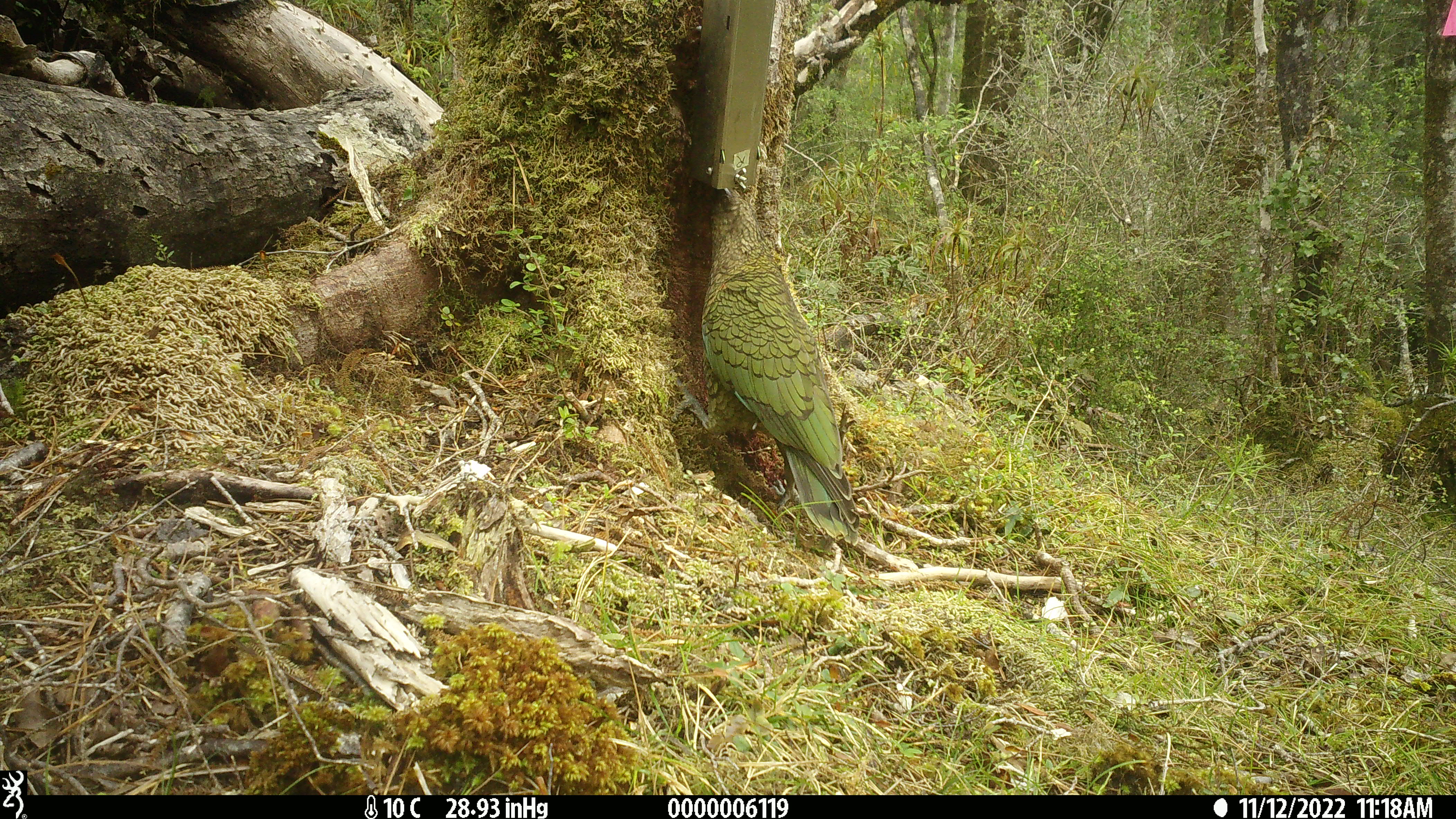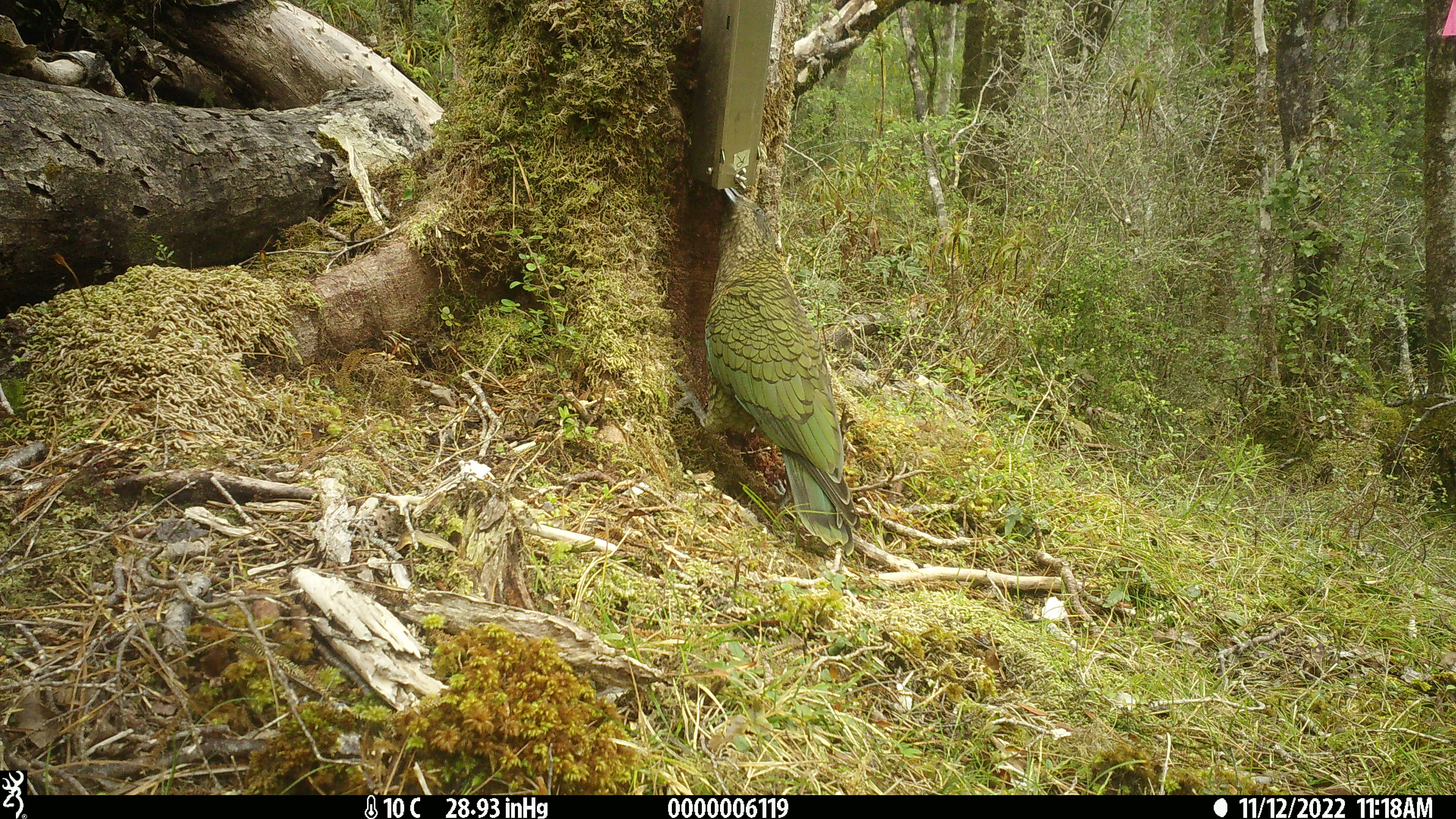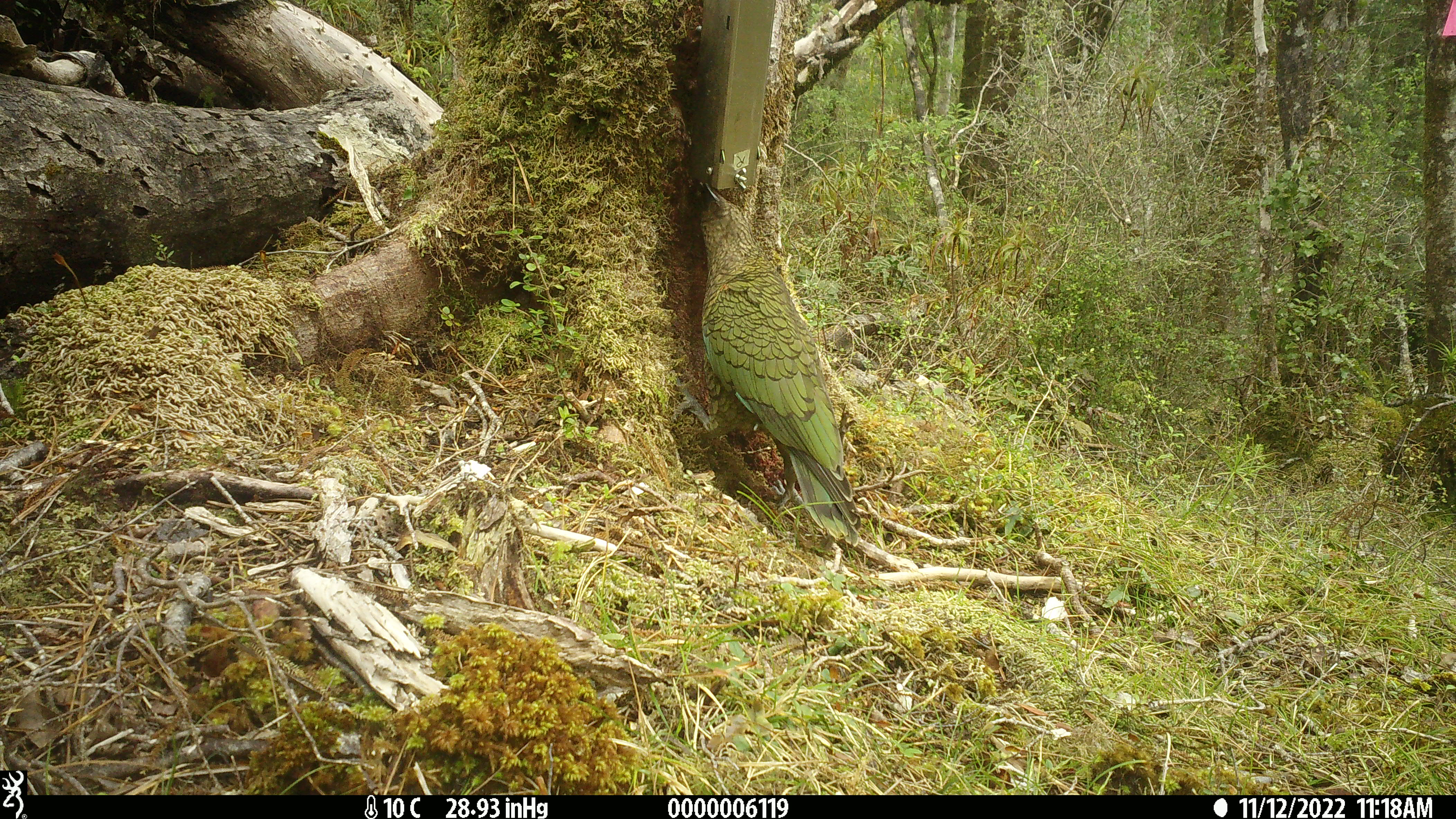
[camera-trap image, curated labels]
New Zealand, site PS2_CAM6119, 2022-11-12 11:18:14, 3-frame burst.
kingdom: Animalia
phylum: Chordata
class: Aves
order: Psittaciformes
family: Strigopidae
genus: Nestor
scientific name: Nestor notabilis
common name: kea